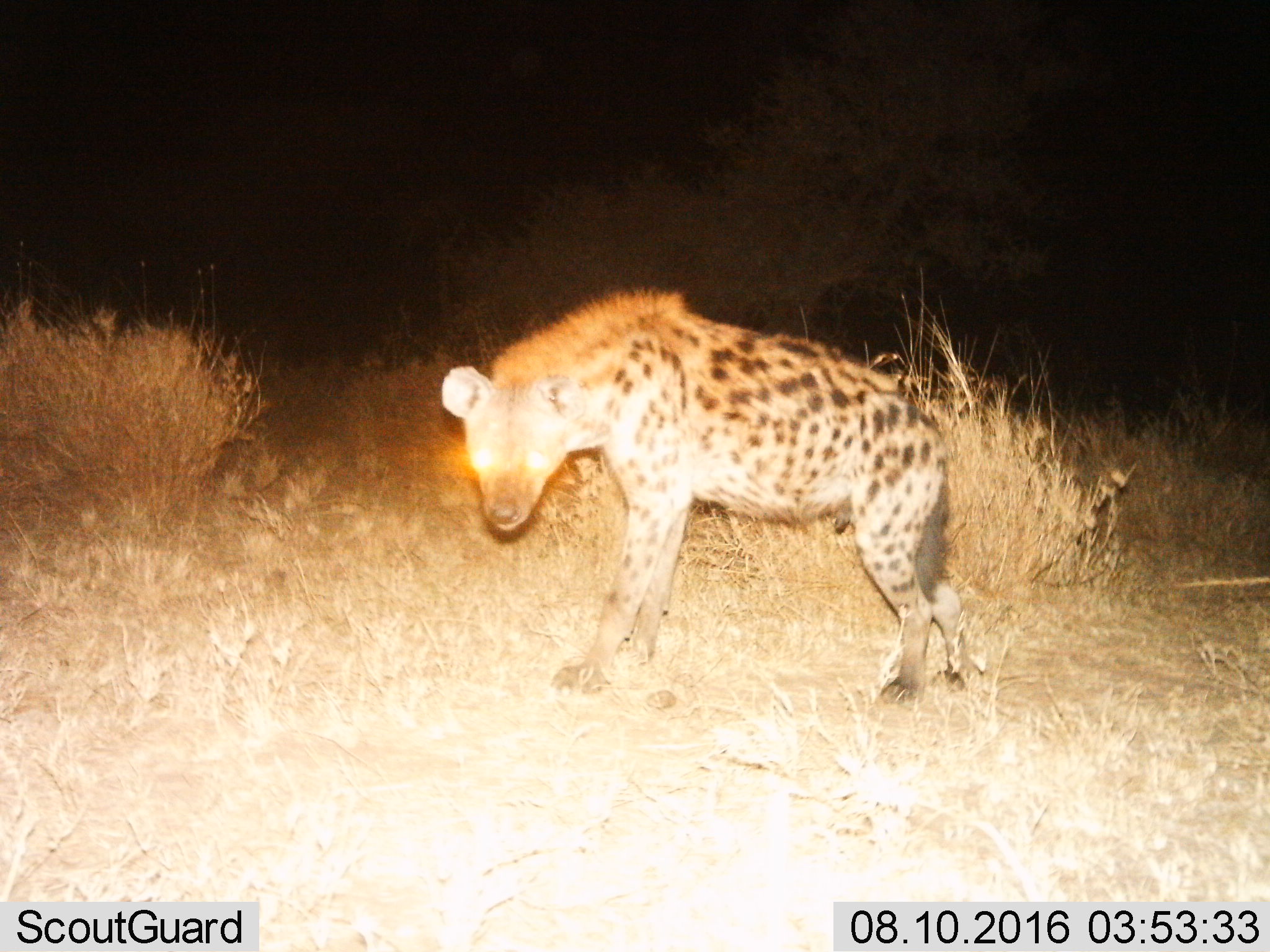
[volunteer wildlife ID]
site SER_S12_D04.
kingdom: Animalia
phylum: Chordata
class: Mammalia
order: Carnivora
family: Hyaenidae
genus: Crocuta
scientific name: Crocuta crocuta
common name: spotted hyena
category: hyenaspotted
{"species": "hyenaspotted (spotted hyena) (Crocuta crocuta)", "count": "1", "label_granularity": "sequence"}